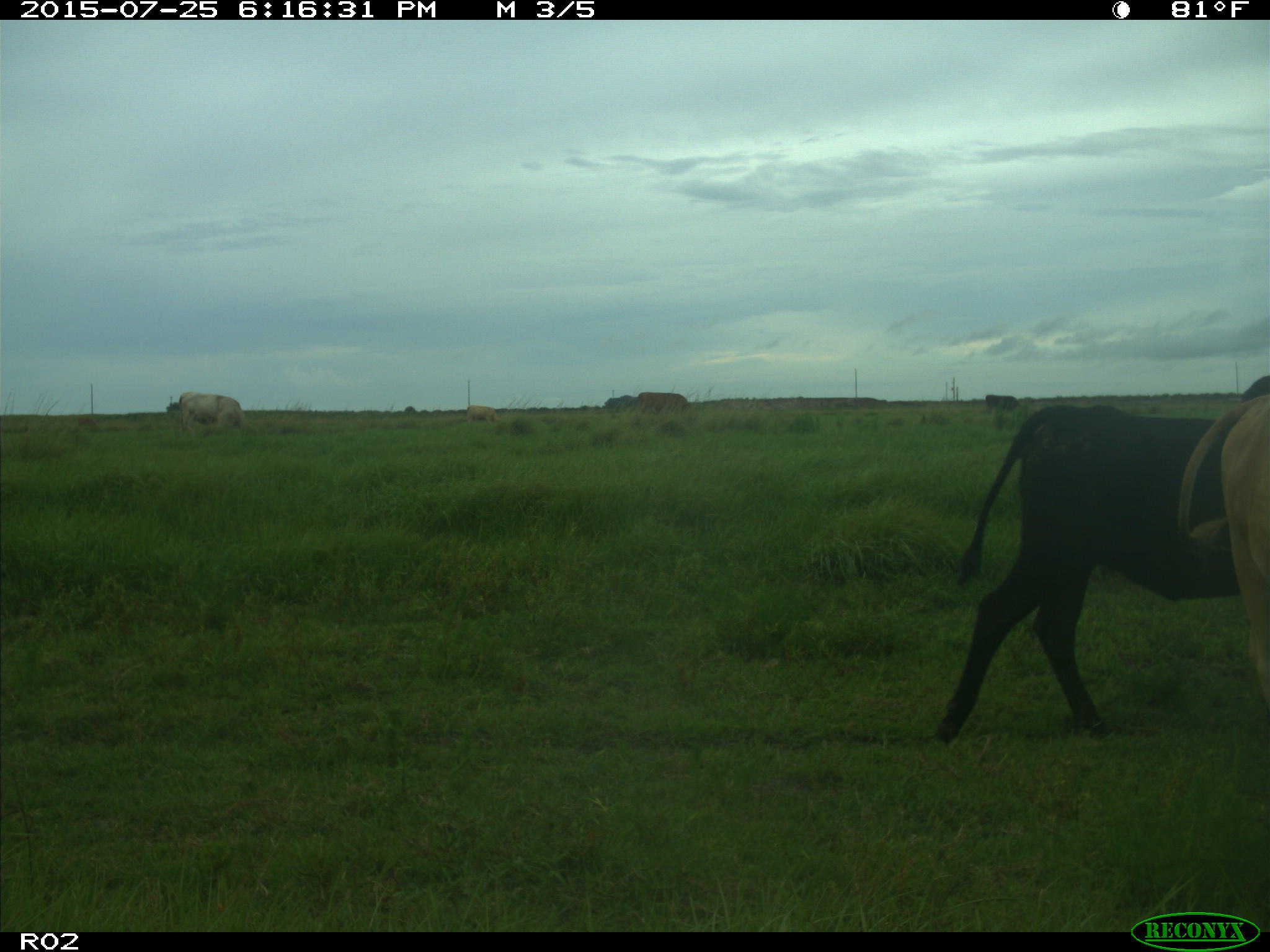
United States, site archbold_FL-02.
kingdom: Animalia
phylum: Chordata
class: Mammalia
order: Artiodactyla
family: Bovidae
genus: Bos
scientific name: Bos taurus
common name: domestic cow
Bos taurus (domestic cow).